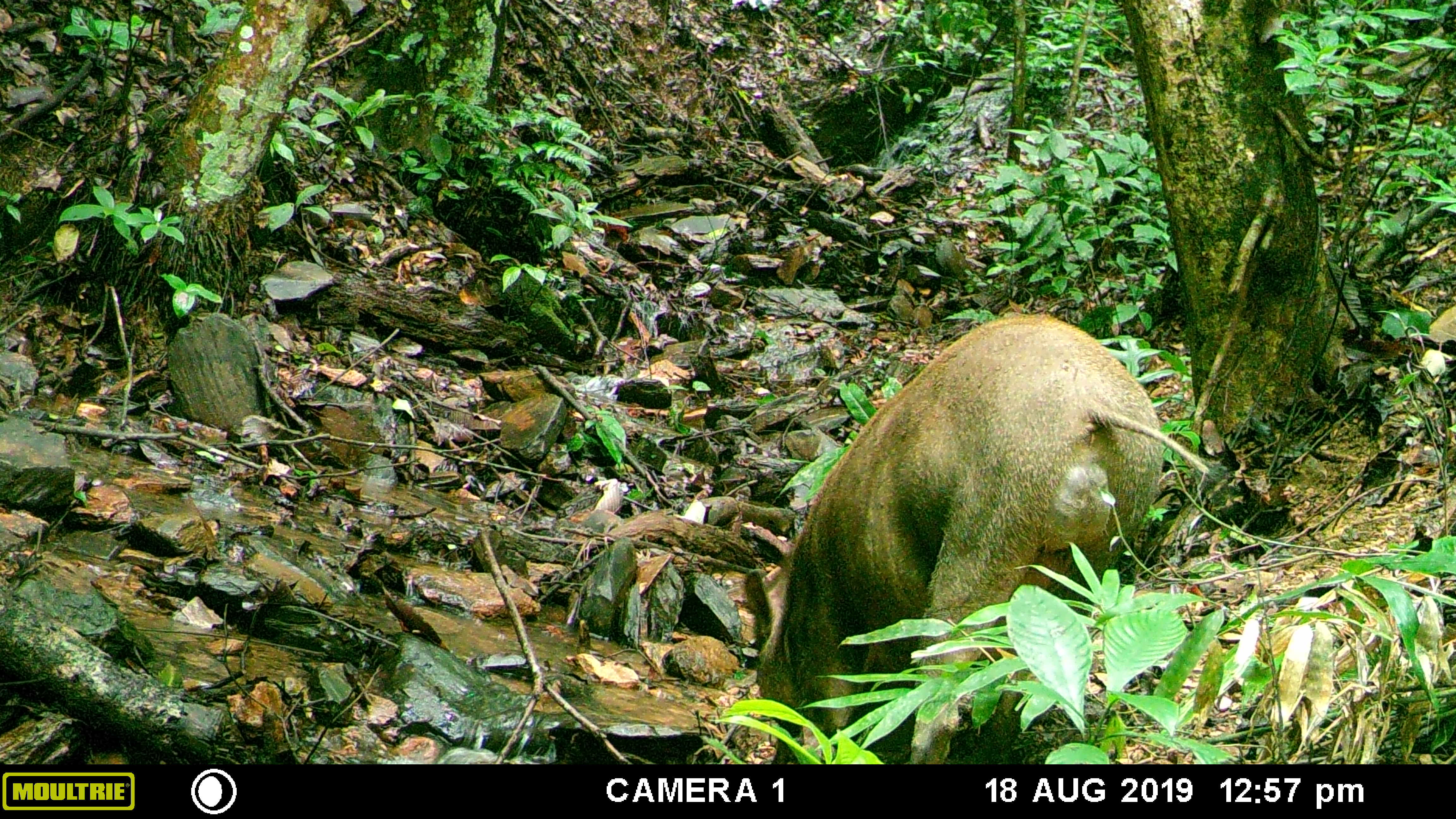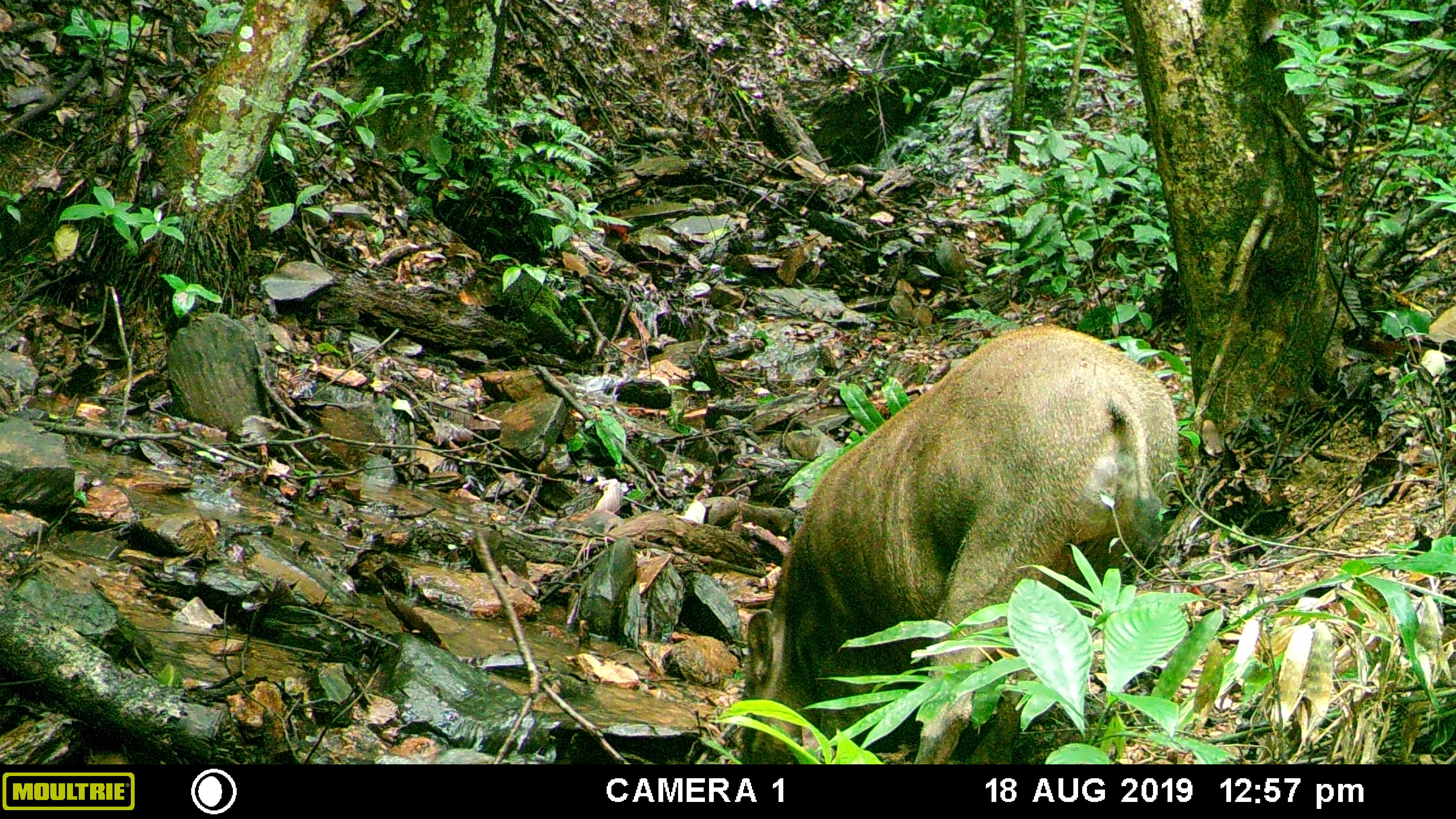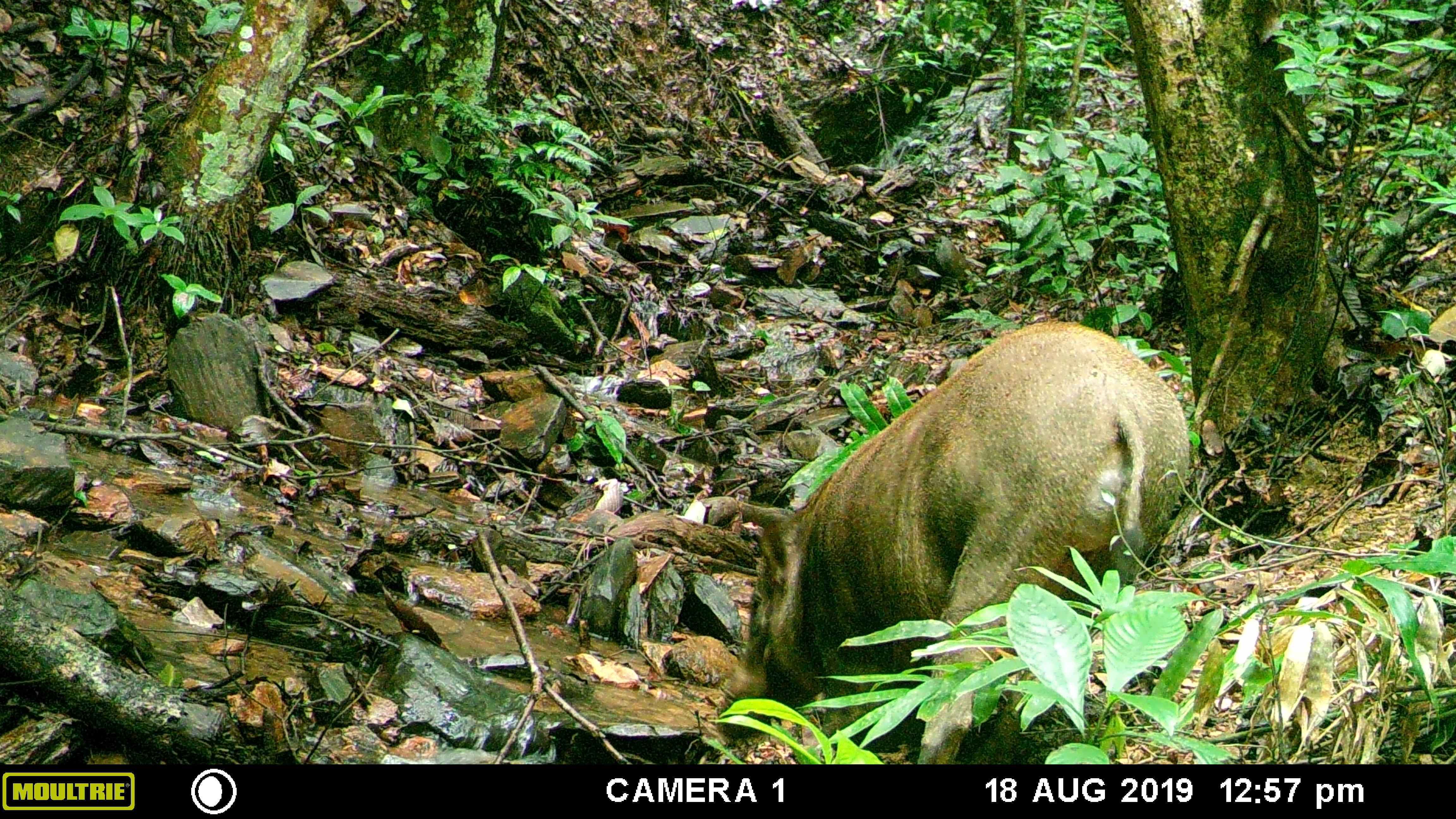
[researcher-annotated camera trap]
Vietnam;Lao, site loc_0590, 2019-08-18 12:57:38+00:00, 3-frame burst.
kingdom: Animalia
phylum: Chordata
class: Mammalia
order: Artiodactyla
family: Suidae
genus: Sus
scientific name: Sus scrofa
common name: eurasian wild pig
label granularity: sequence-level